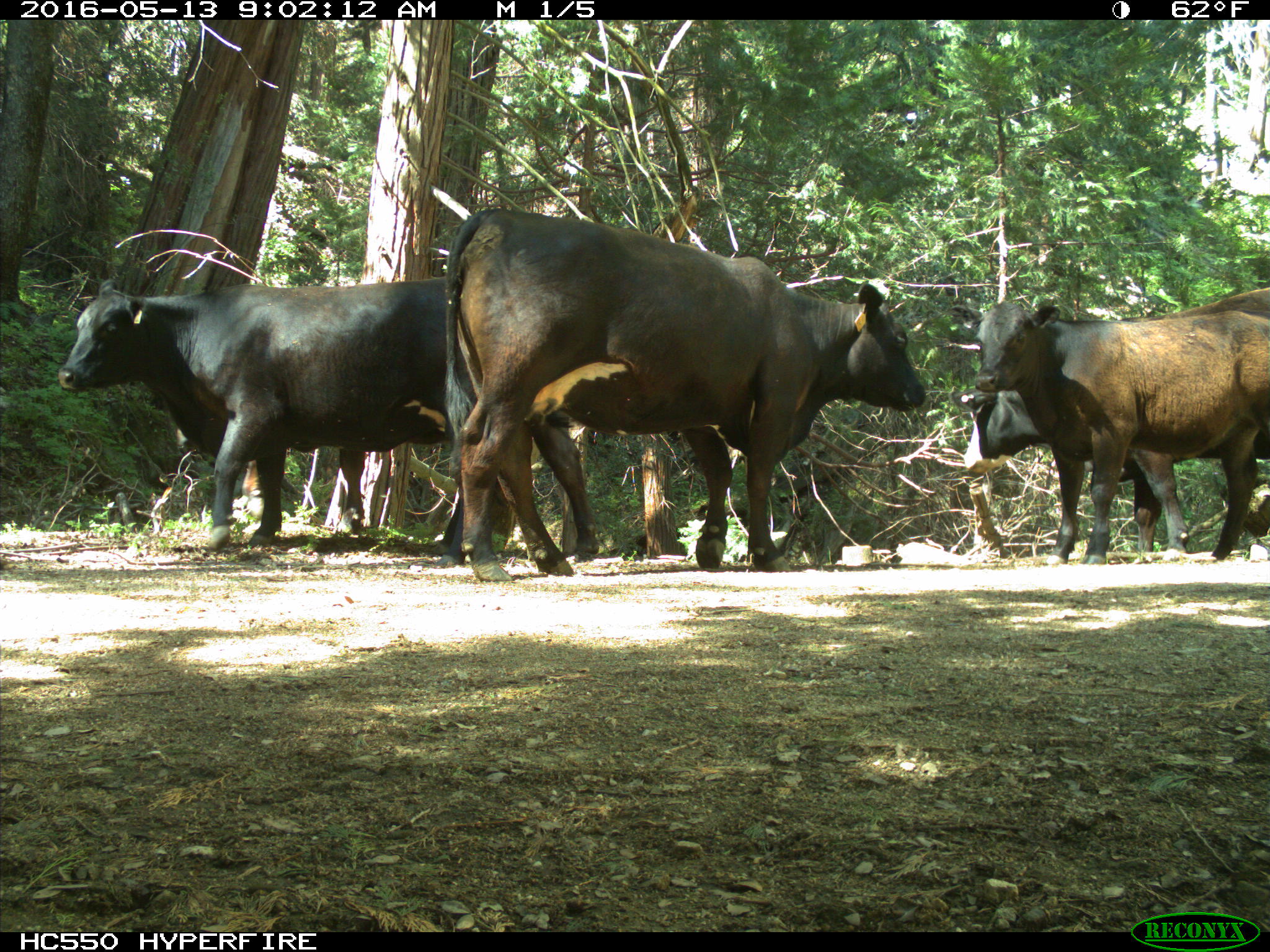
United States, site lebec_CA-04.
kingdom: Animalia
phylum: Chordata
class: Mammalia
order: Artiodactyla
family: Bovidae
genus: Bos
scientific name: Bos taurus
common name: domestic cow